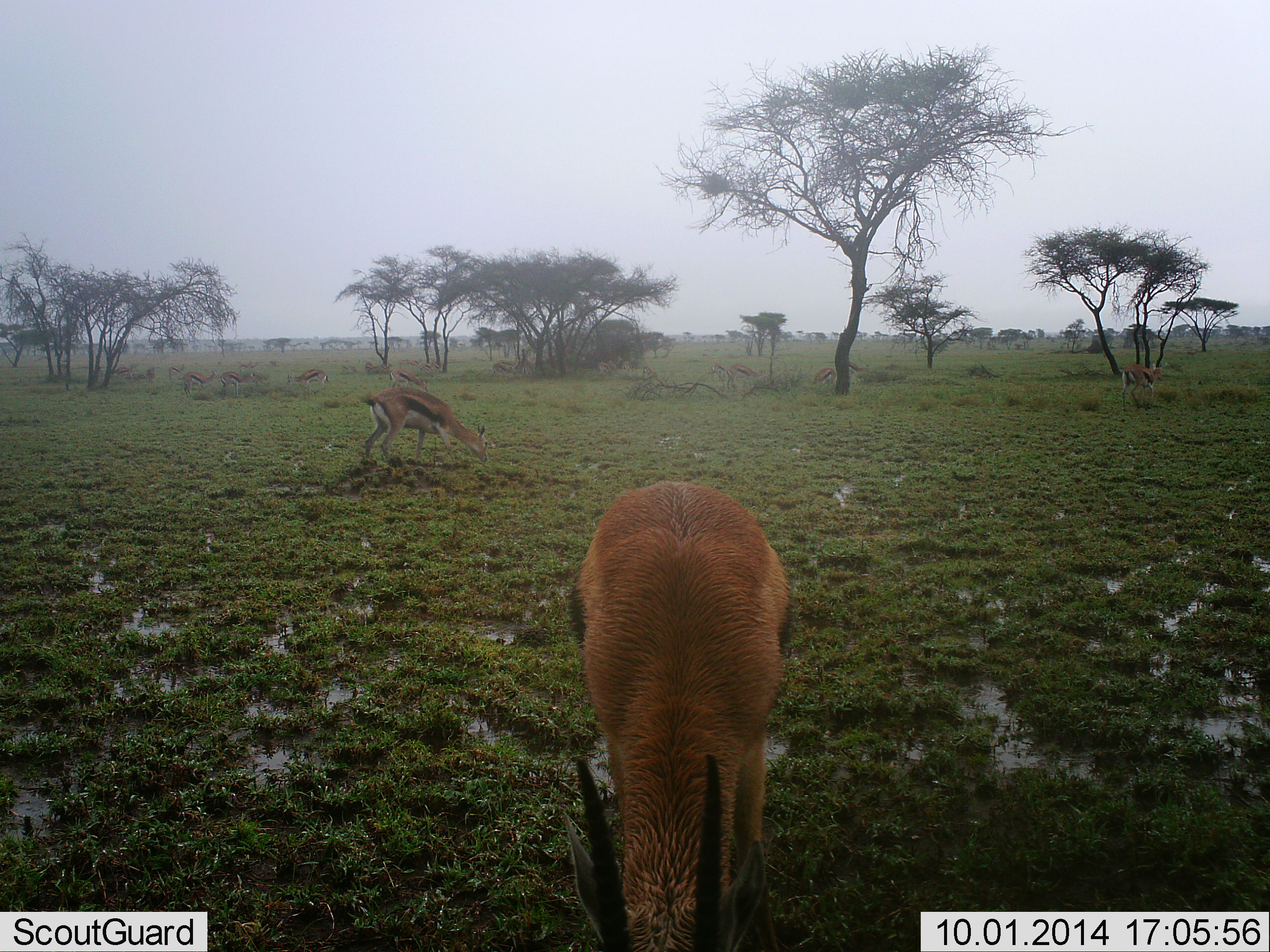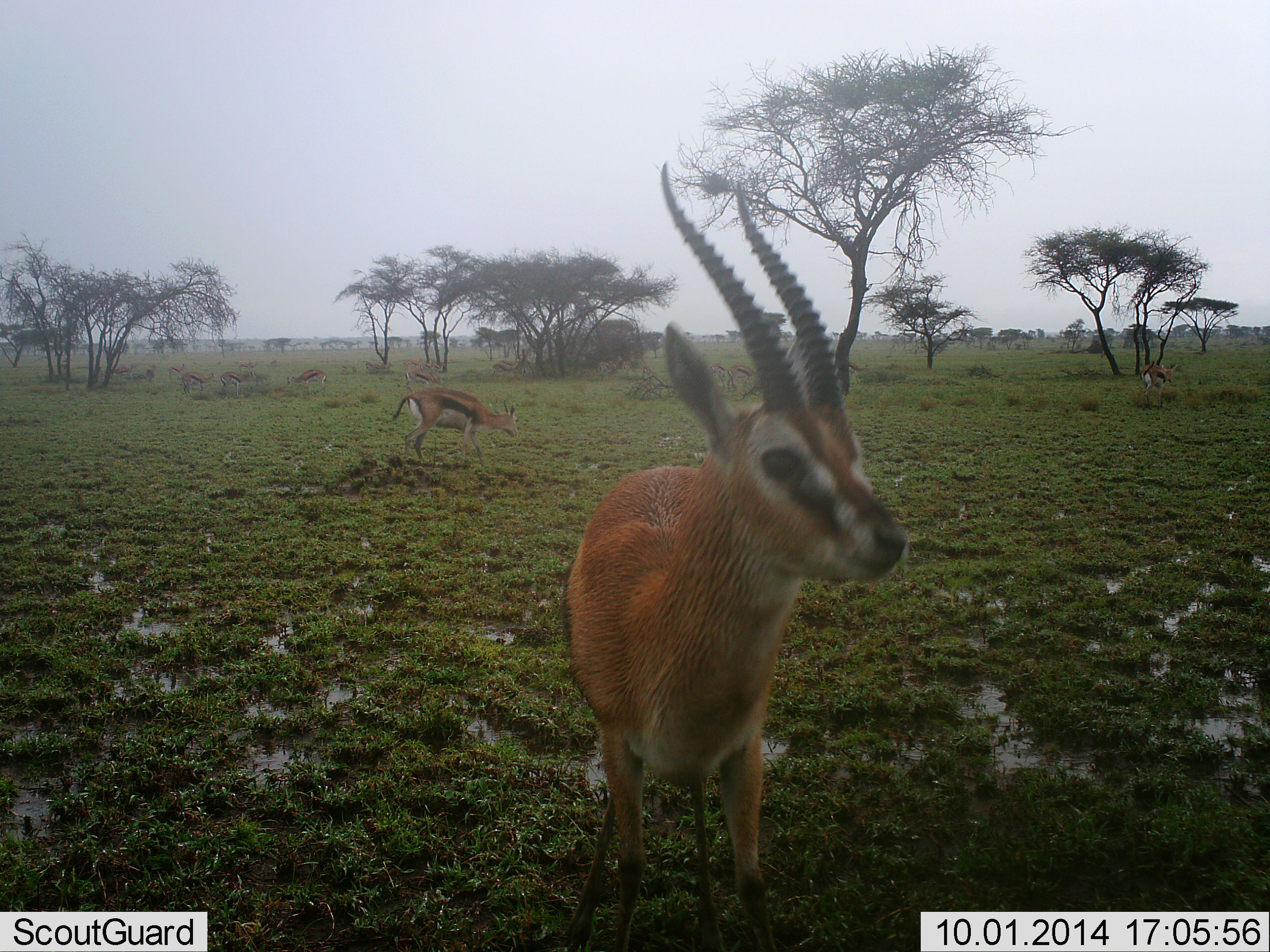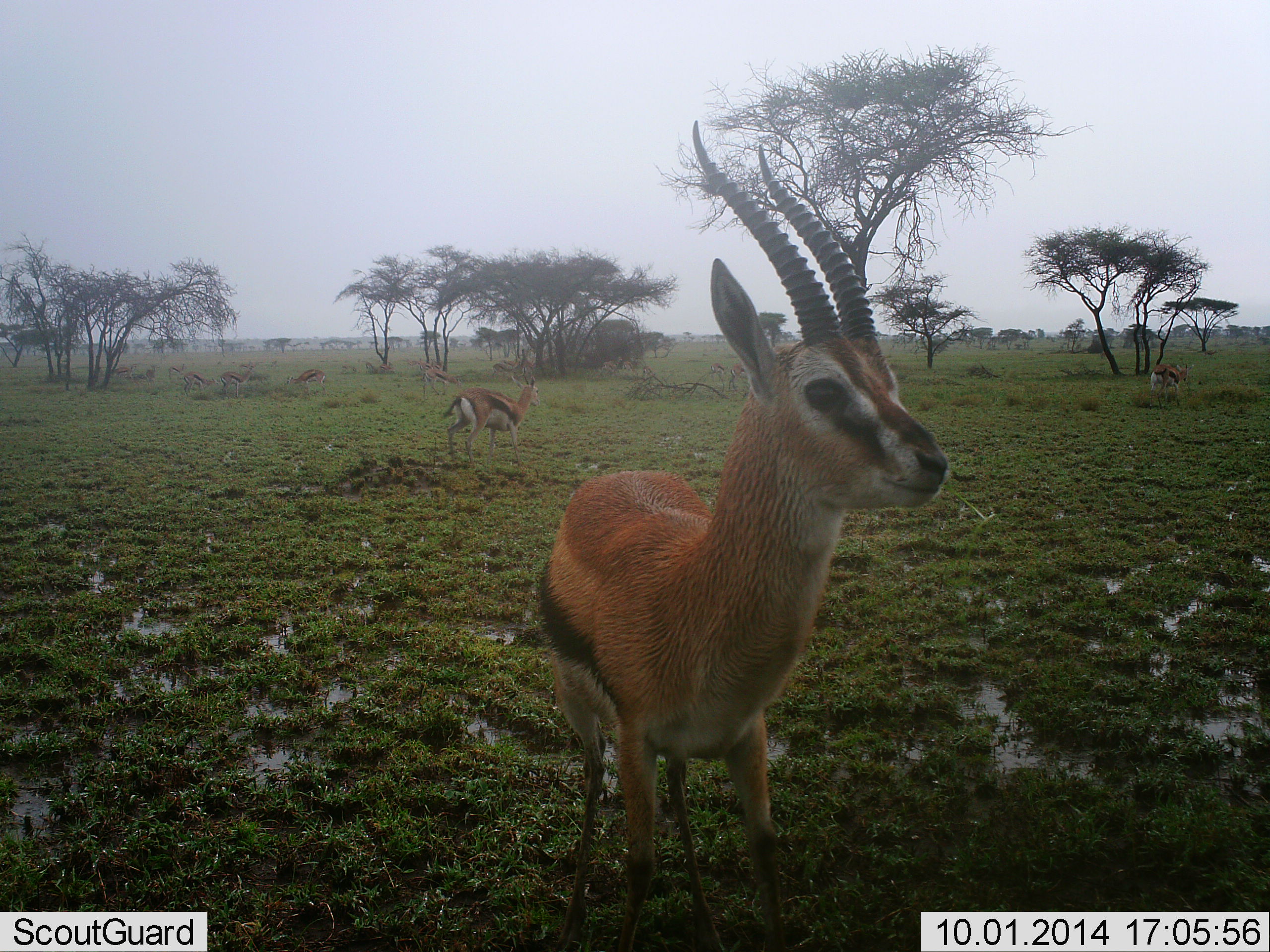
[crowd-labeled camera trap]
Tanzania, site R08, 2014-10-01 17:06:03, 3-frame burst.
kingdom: Animalia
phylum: Chordata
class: Mammalia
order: Artiodactyla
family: Bovidae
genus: Eudorcas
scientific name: Eudorcas thomsonii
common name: thomson's gazelle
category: gazellethomsons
Gazellethomsons (thomson's gazelle) (Eudorcas thomsonii), count 3. Behavior (volunteer vote fractions): standing 50%, resting 0%, moving 50%, interacting 10%. Young present (vote fraction): 0%. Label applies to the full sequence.